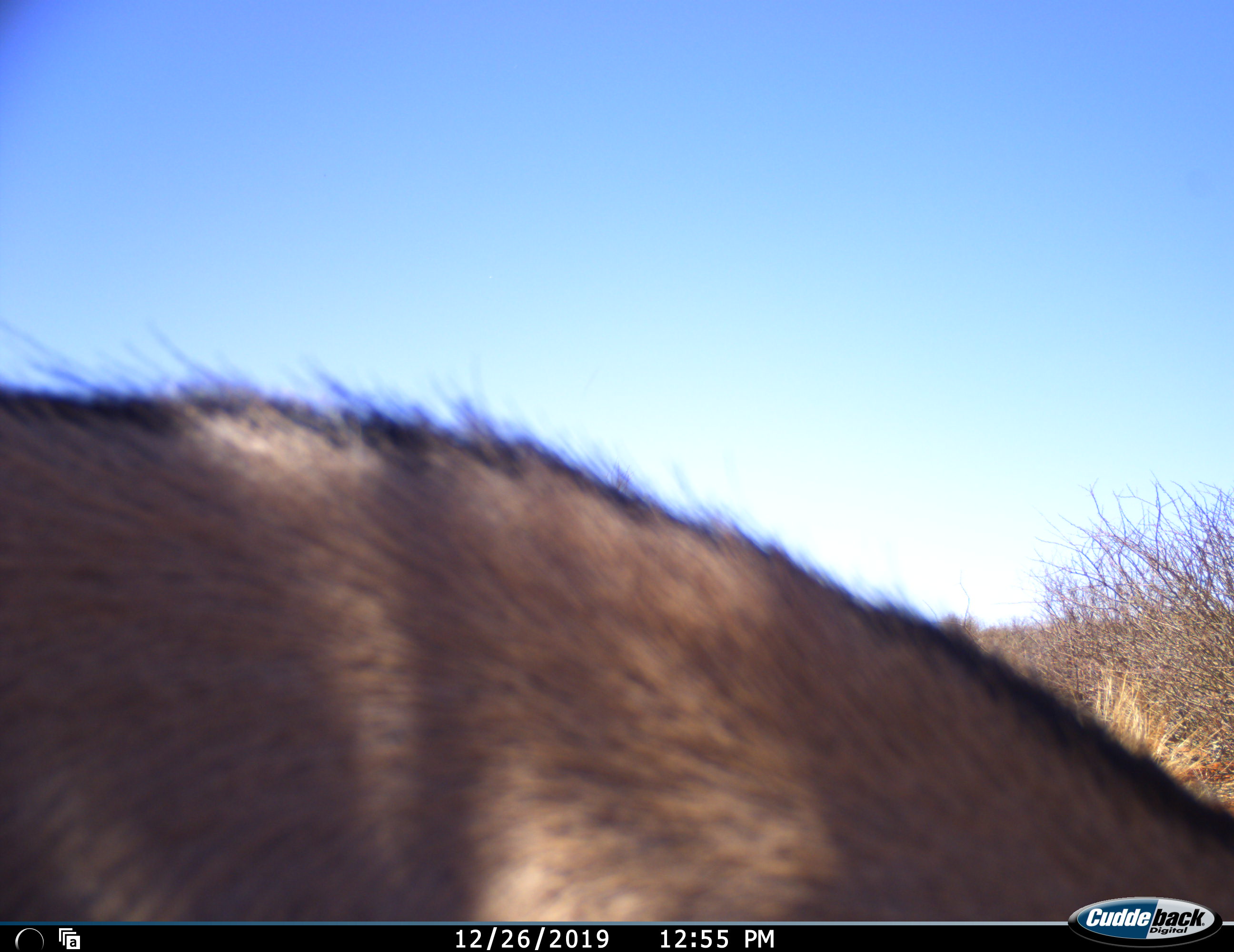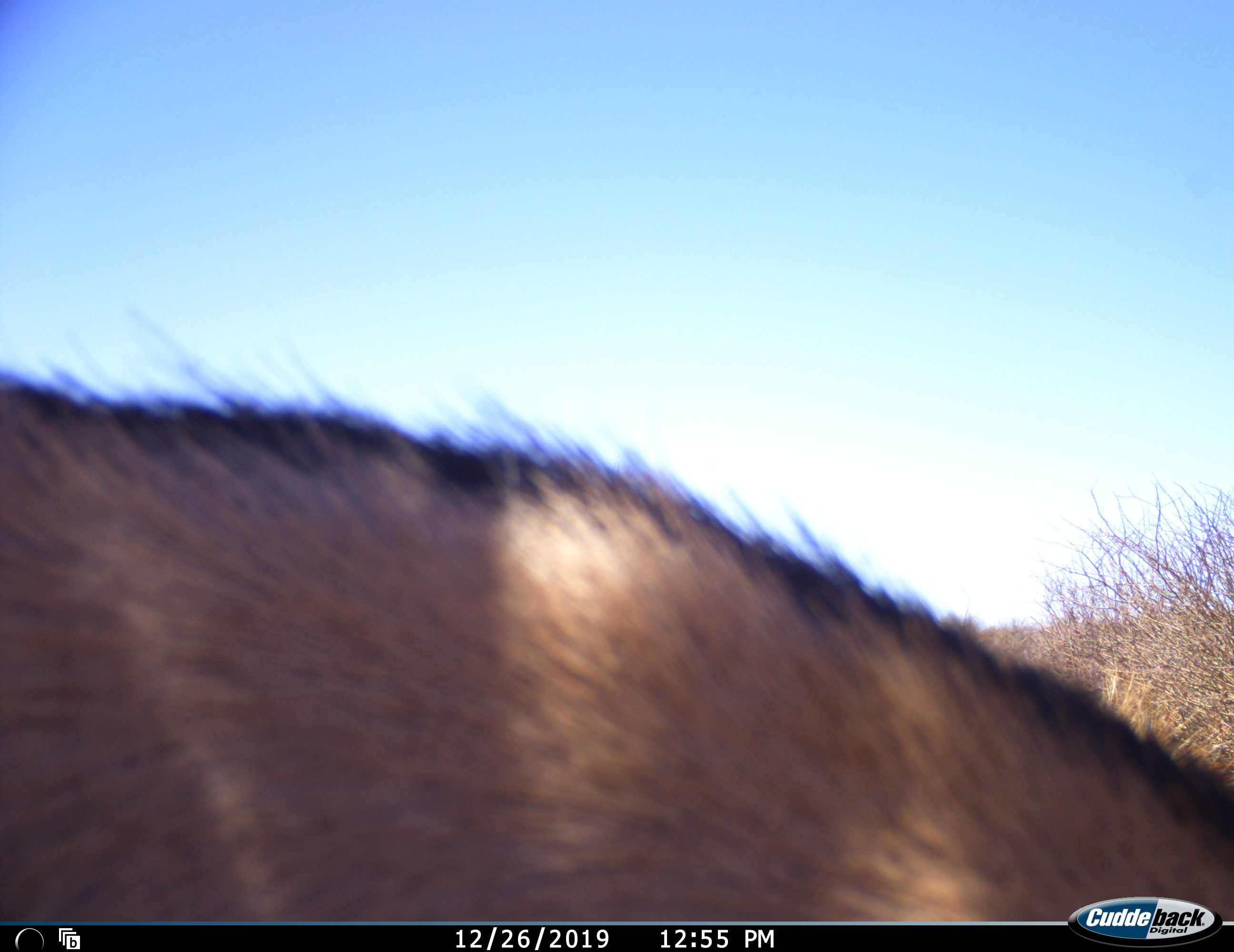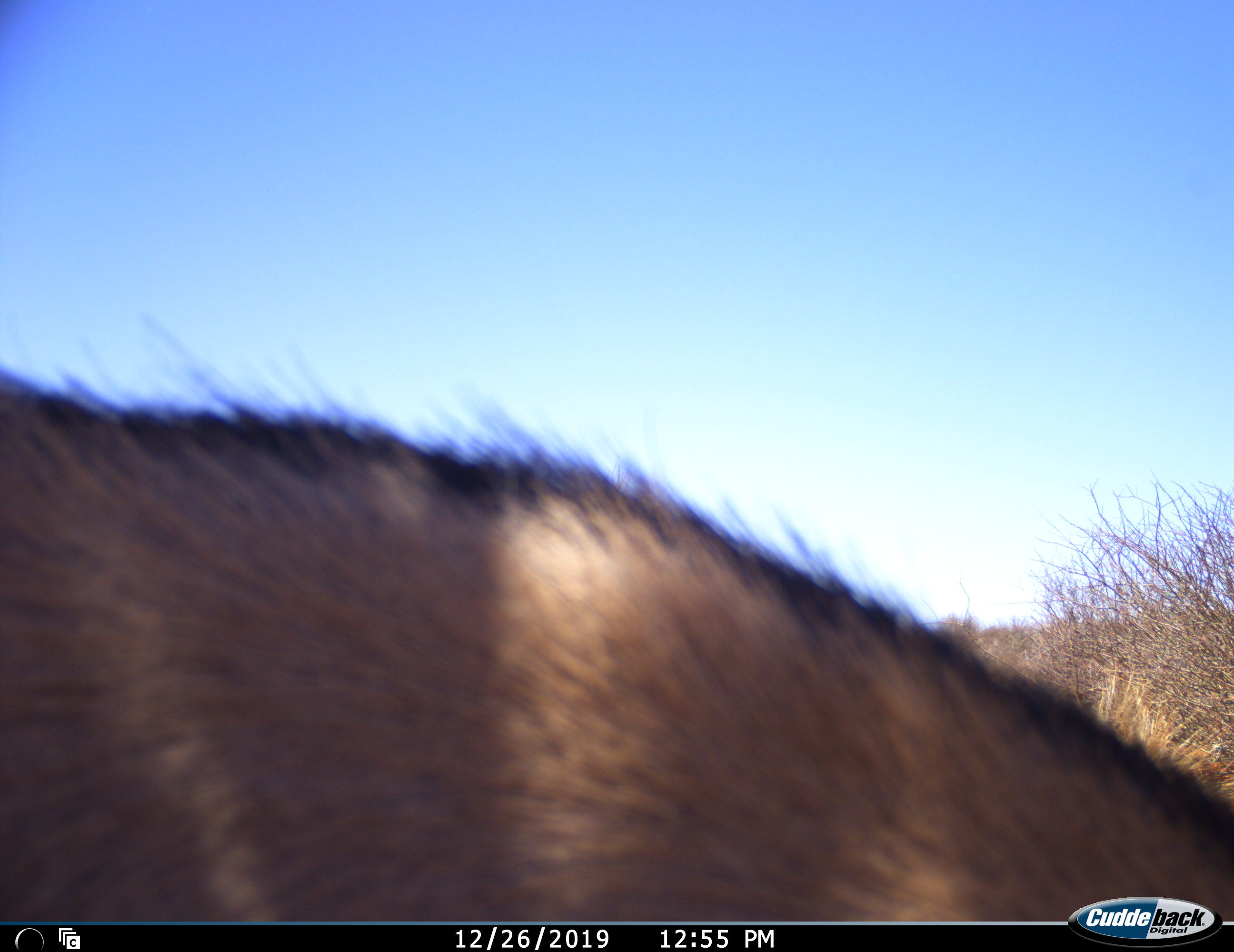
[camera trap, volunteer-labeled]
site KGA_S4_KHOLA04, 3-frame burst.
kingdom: Animalia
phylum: Chordata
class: Mammalia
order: Artiodactyla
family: Bovidae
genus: Oryx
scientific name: Oryx gazella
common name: gemsbok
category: oryx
Oryx (gemsbok) (Oryx gazella), count 1. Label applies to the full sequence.